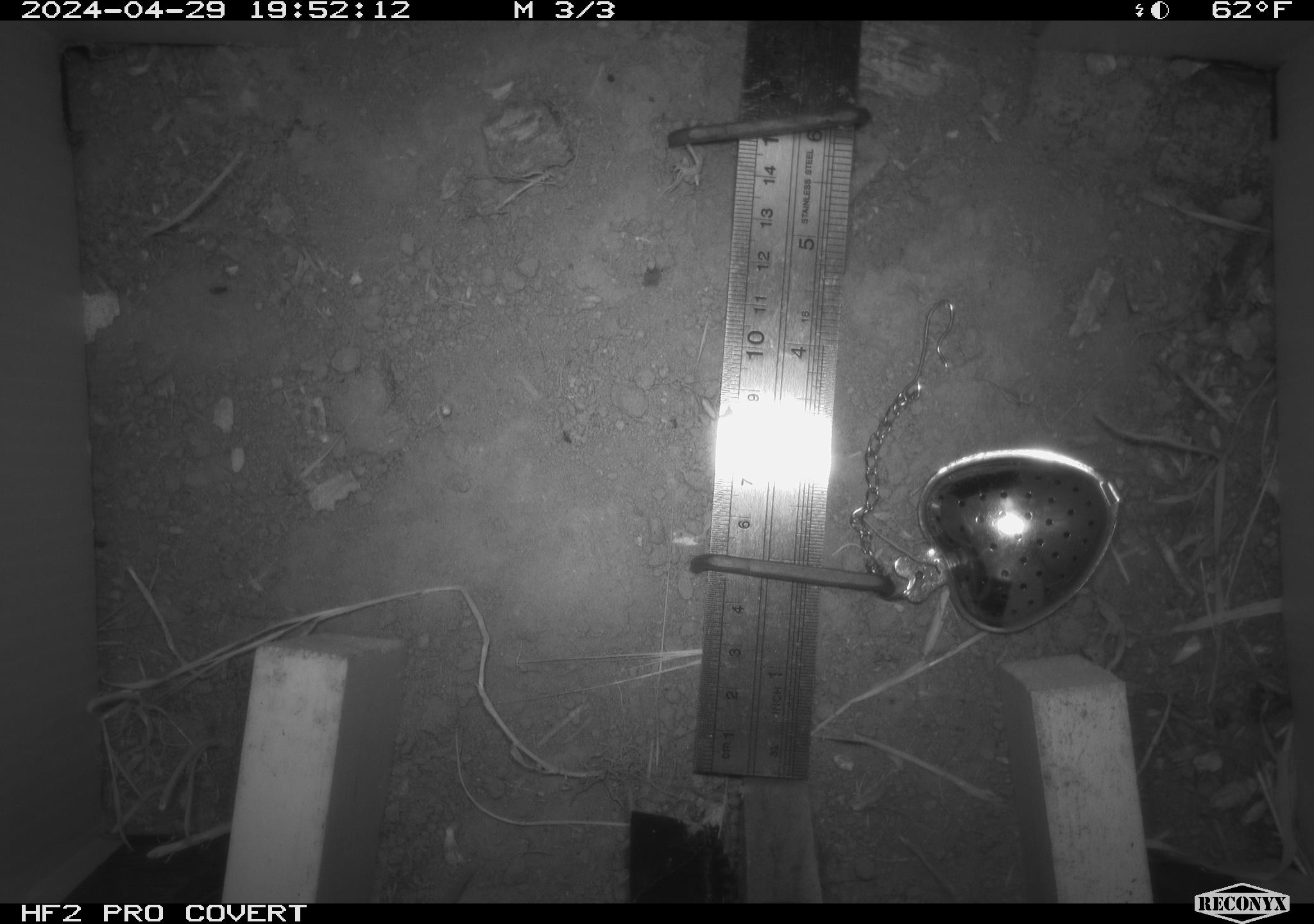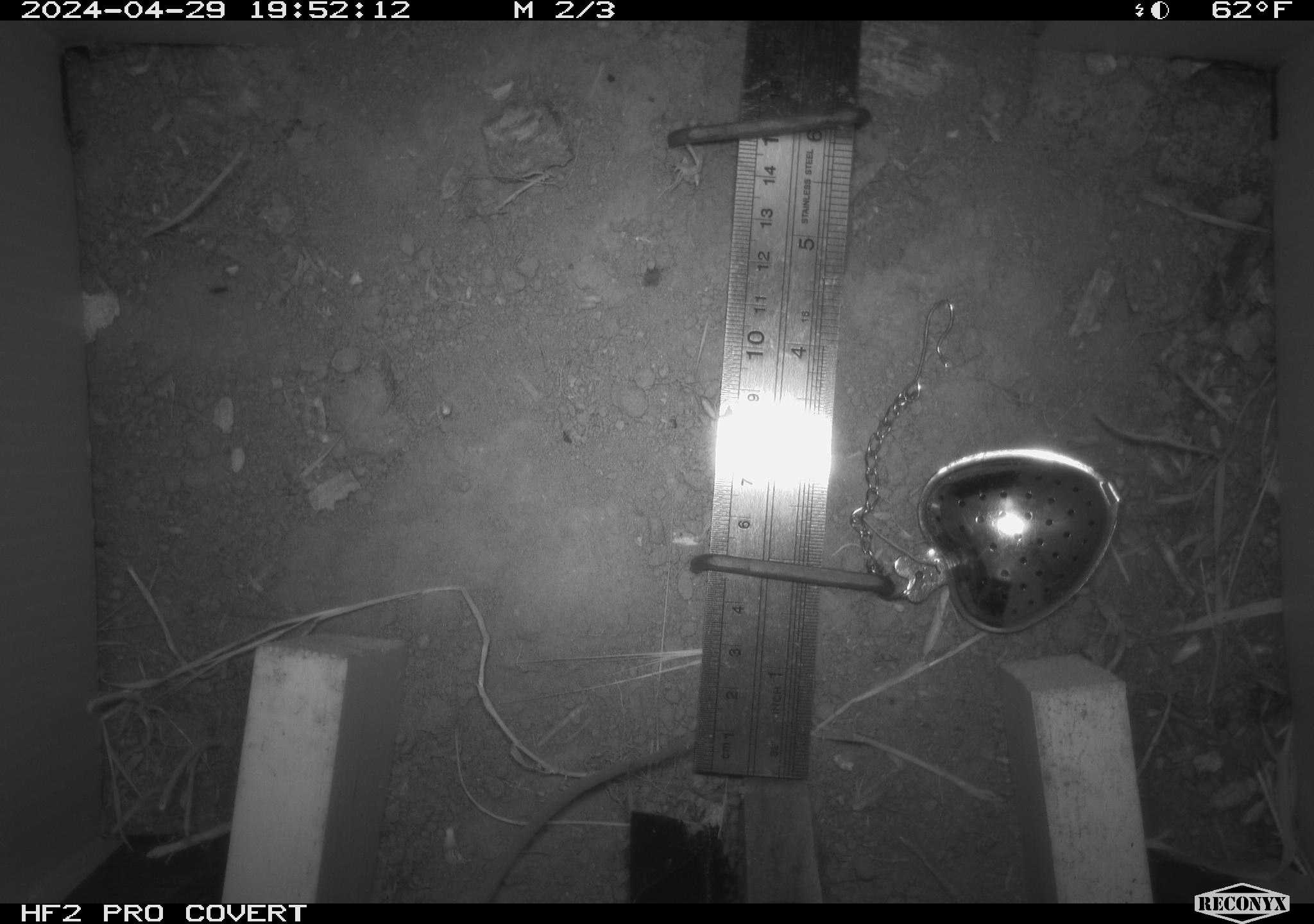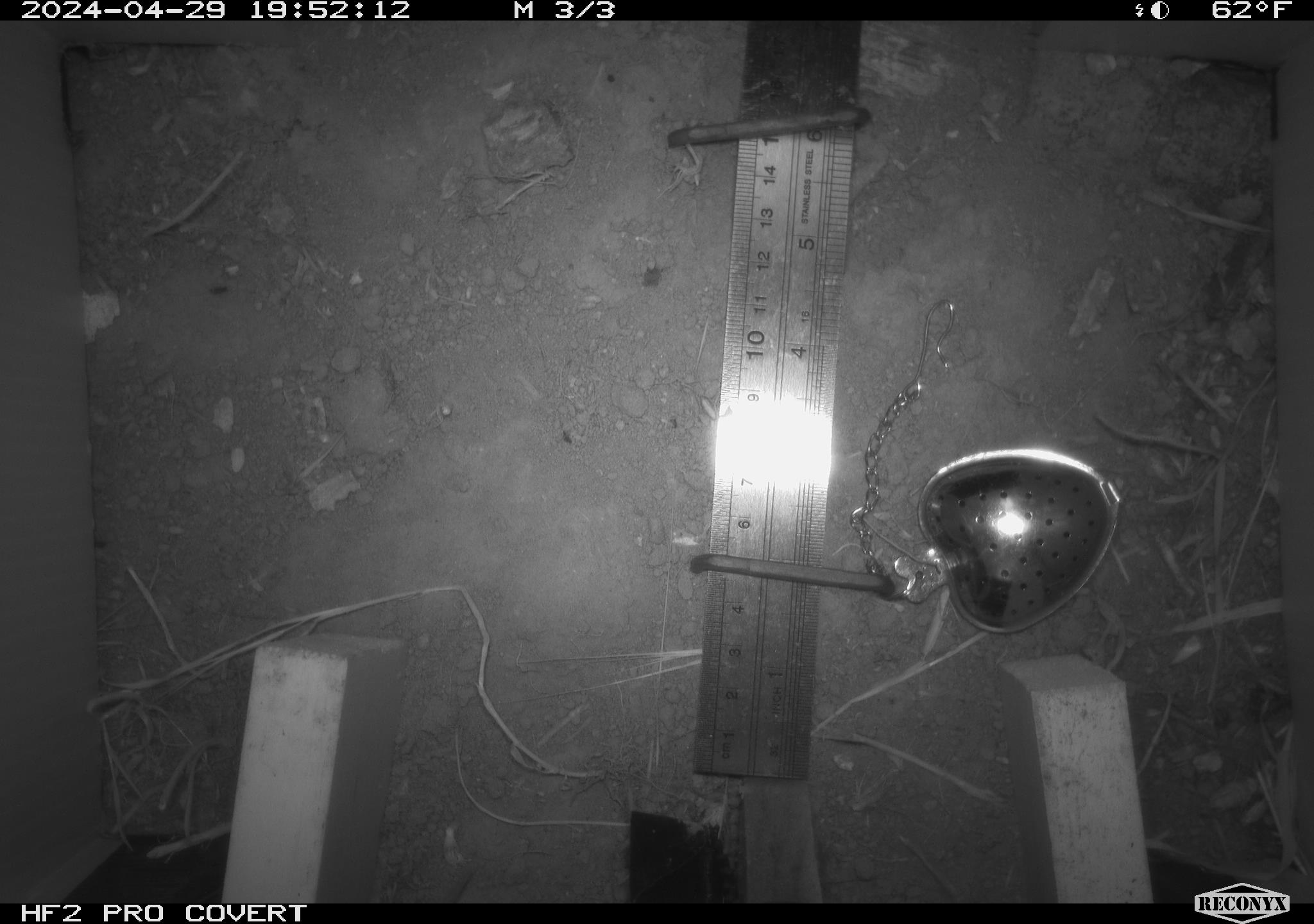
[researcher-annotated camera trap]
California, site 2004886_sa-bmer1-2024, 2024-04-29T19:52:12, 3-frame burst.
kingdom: Animalia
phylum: Chordata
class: Mammalia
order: Rodentia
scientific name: Rodentia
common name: mouse species